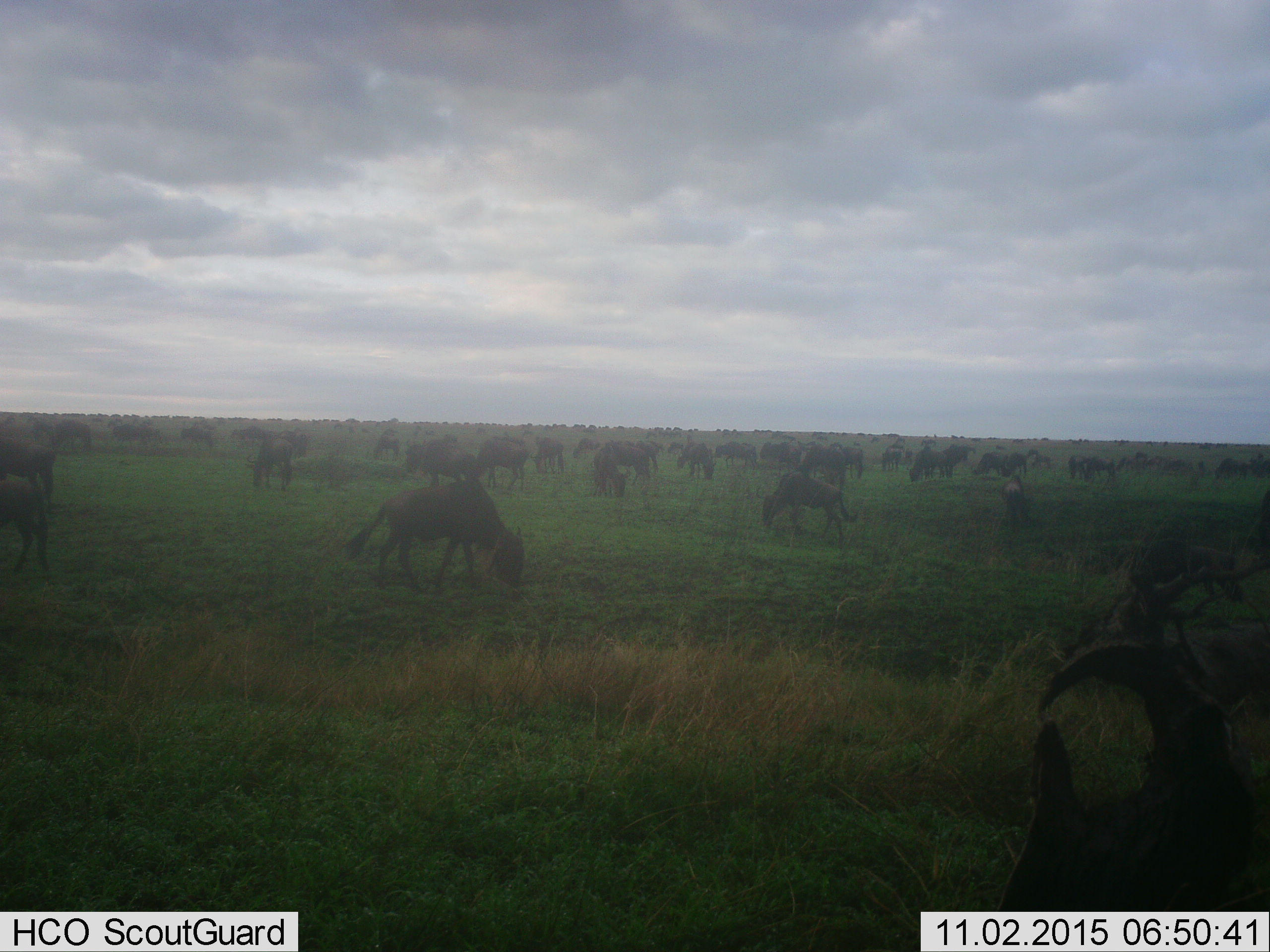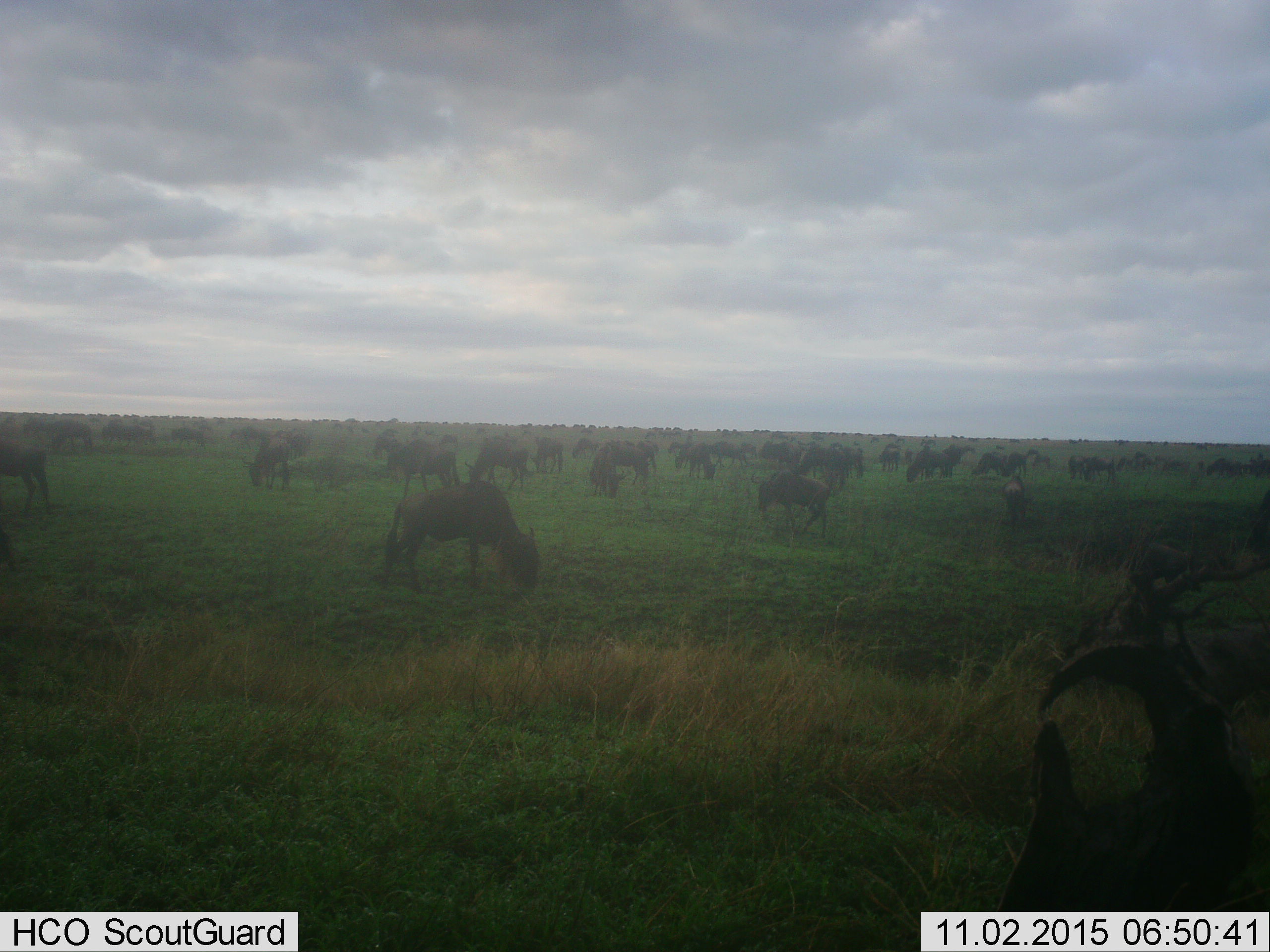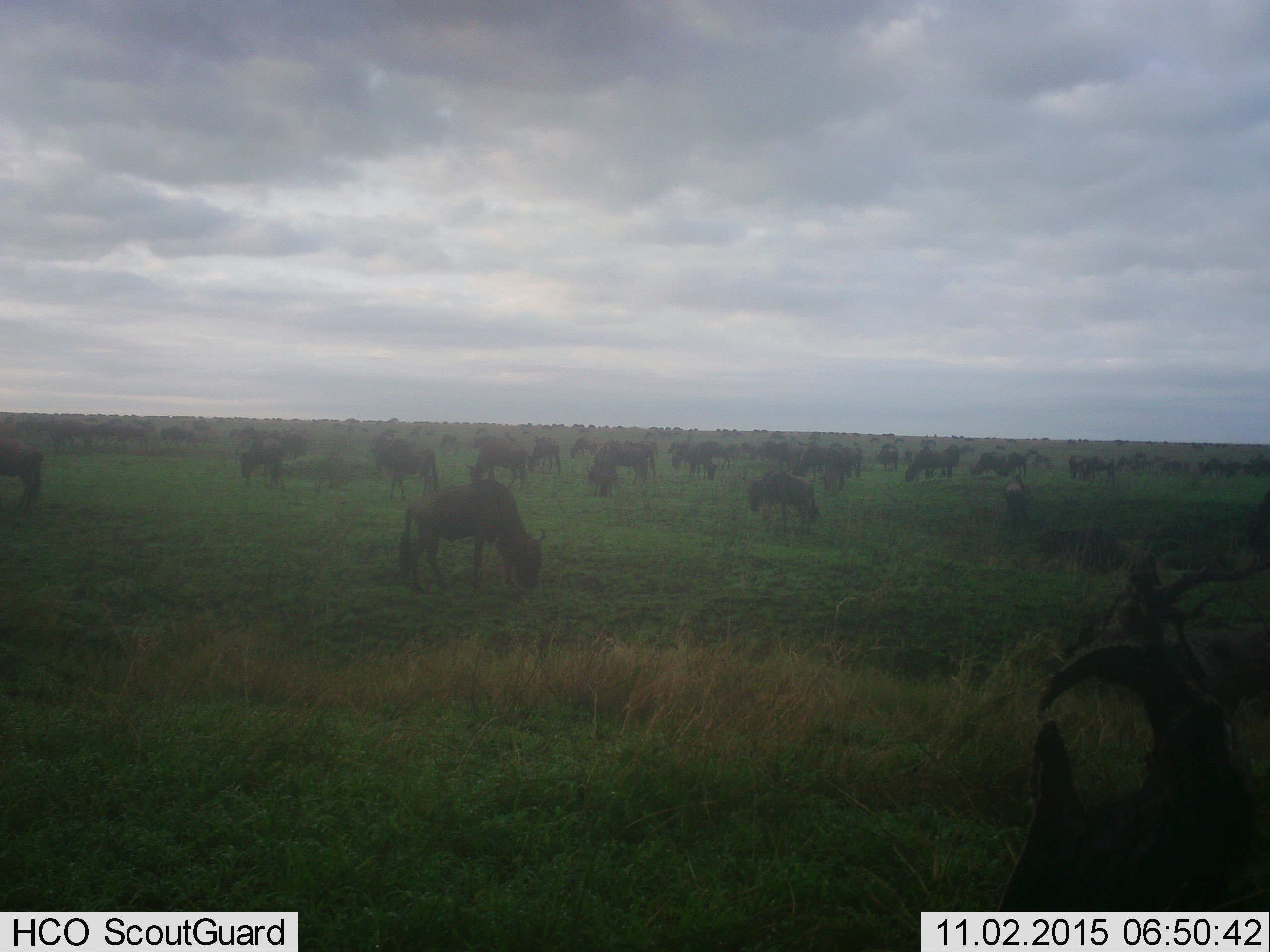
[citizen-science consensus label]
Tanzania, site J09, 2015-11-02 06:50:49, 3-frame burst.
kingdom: Animalia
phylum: Chordata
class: Mammalia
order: Artiodactyla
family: Bovidae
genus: Connochaetes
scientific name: Connochaetes taurinus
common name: blue wildebeest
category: wildebeest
Wildebeest (blue wildebeest) (Connochaetes taurinus), count 51+. Behavior (volunteer vote fractions): standing 57%, resting 0%, moving 57%, interacting 0%. Young present (vote fraction): 14%. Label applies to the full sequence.